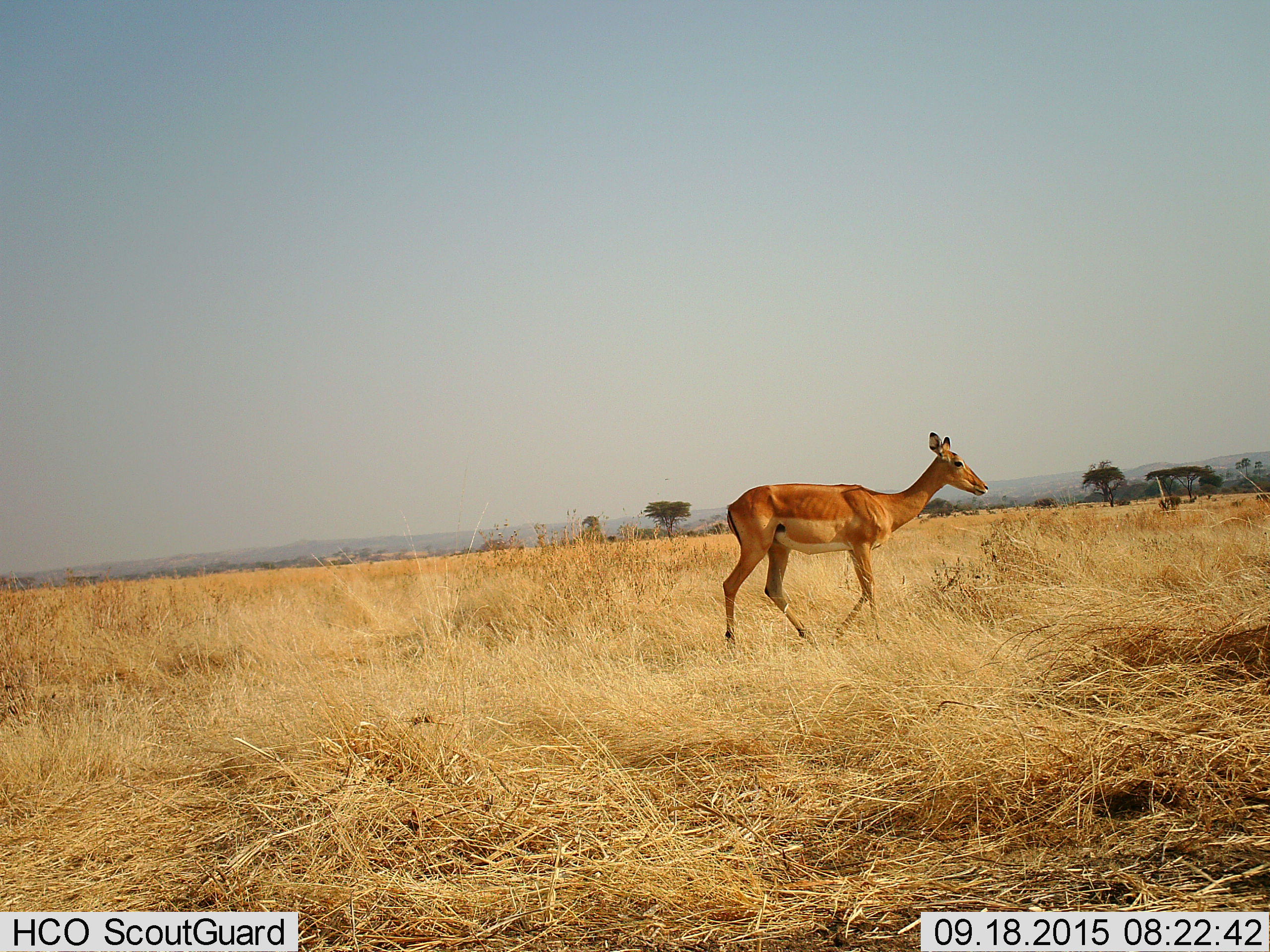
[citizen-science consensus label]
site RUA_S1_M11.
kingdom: Animalia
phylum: Chordata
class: Mammalia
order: Artiodactyla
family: Bovidae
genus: Aepyceros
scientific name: Aepyceros melampus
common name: impala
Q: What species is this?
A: Impala (Aepyceros melampus).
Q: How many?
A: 1.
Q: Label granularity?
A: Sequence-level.